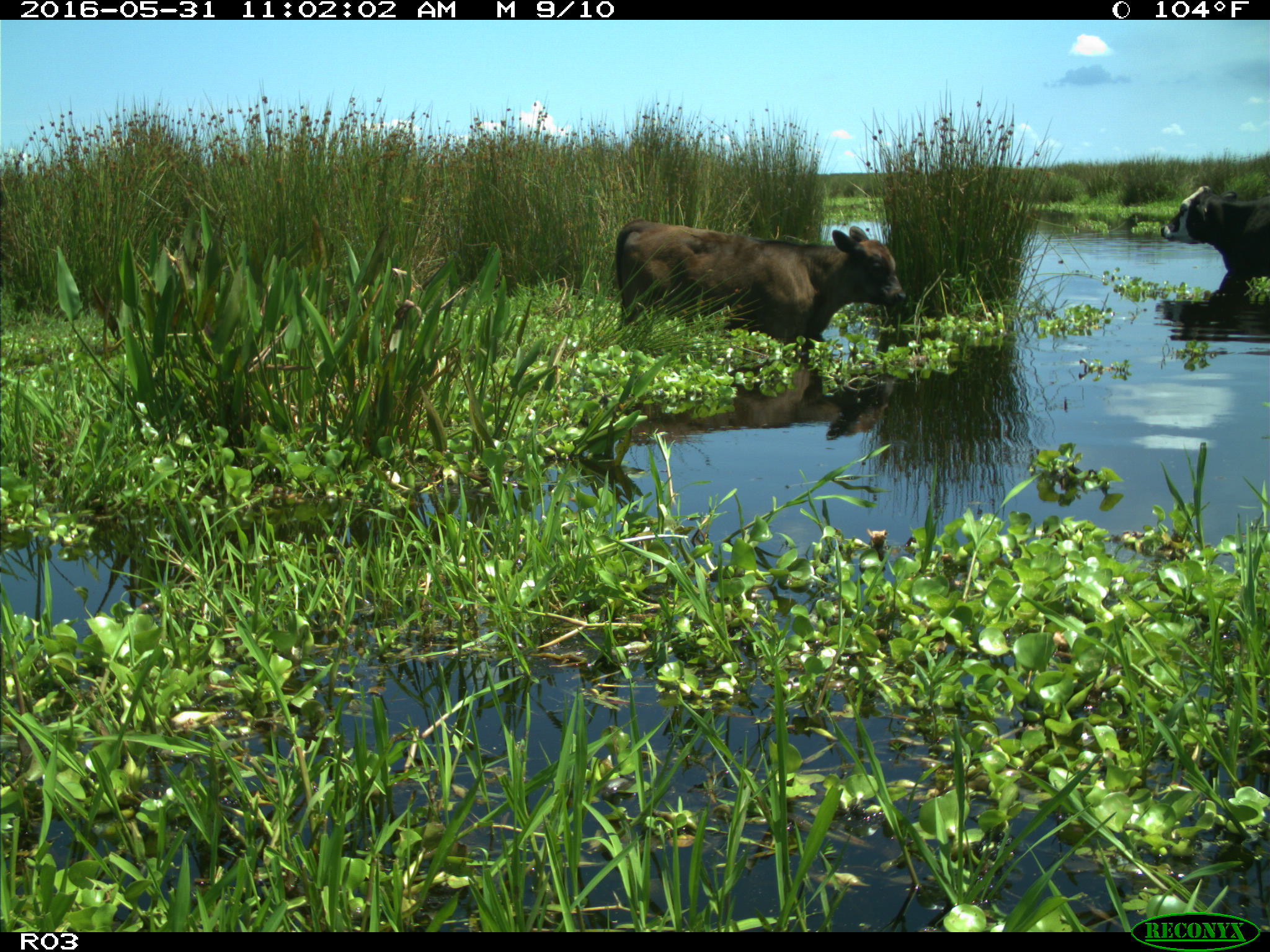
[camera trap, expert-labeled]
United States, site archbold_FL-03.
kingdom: Animalia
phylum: Chordata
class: Mammalia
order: Artiodactyla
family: Bovidae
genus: Bos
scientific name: Bos taurus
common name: domestic cow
Bos taurus (domestic cow).